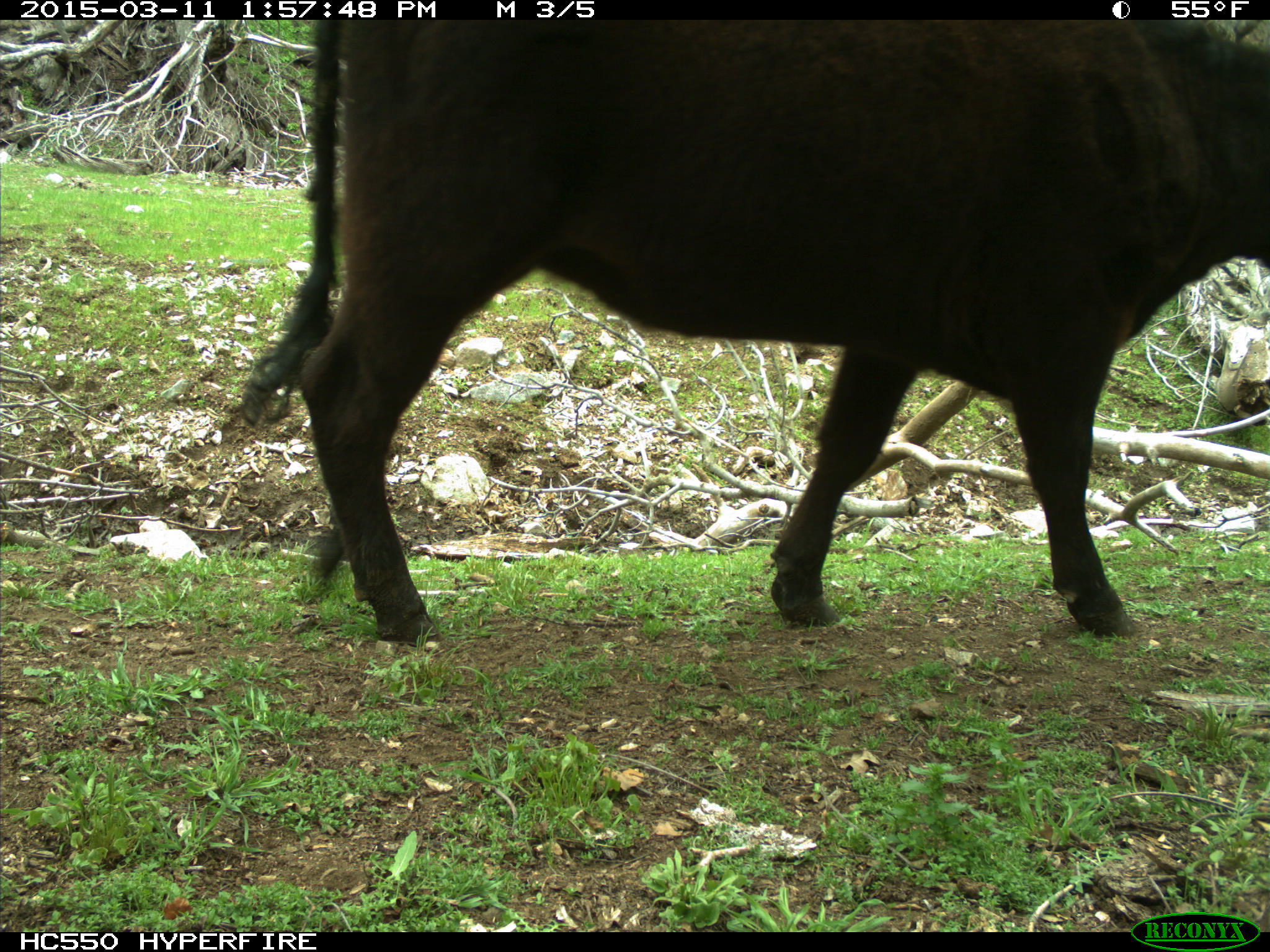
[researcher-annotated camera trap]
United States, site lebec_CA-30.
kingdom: Animalia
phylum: Chordata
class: Mammalia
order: Artiodactyla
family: Bovidae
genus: Bos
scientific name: Bos taurus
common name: domestic cow